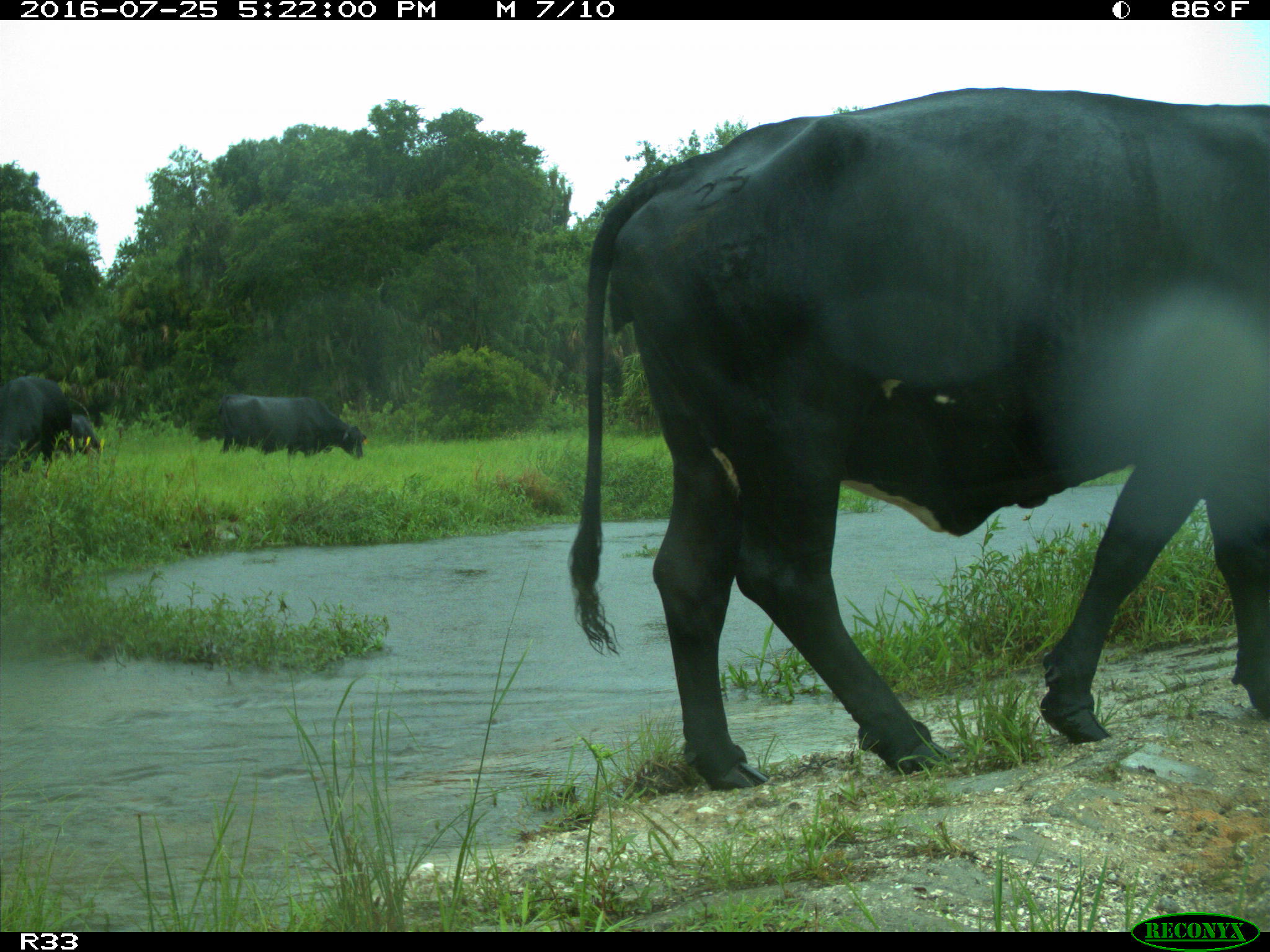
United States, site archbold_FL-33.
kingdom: Animalia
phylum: Chordata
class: Mammalia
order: Artiodactyla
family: Bovidae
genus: Bos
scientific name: Bos taurus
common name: domestic cow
Bos taurus (domestic cow).